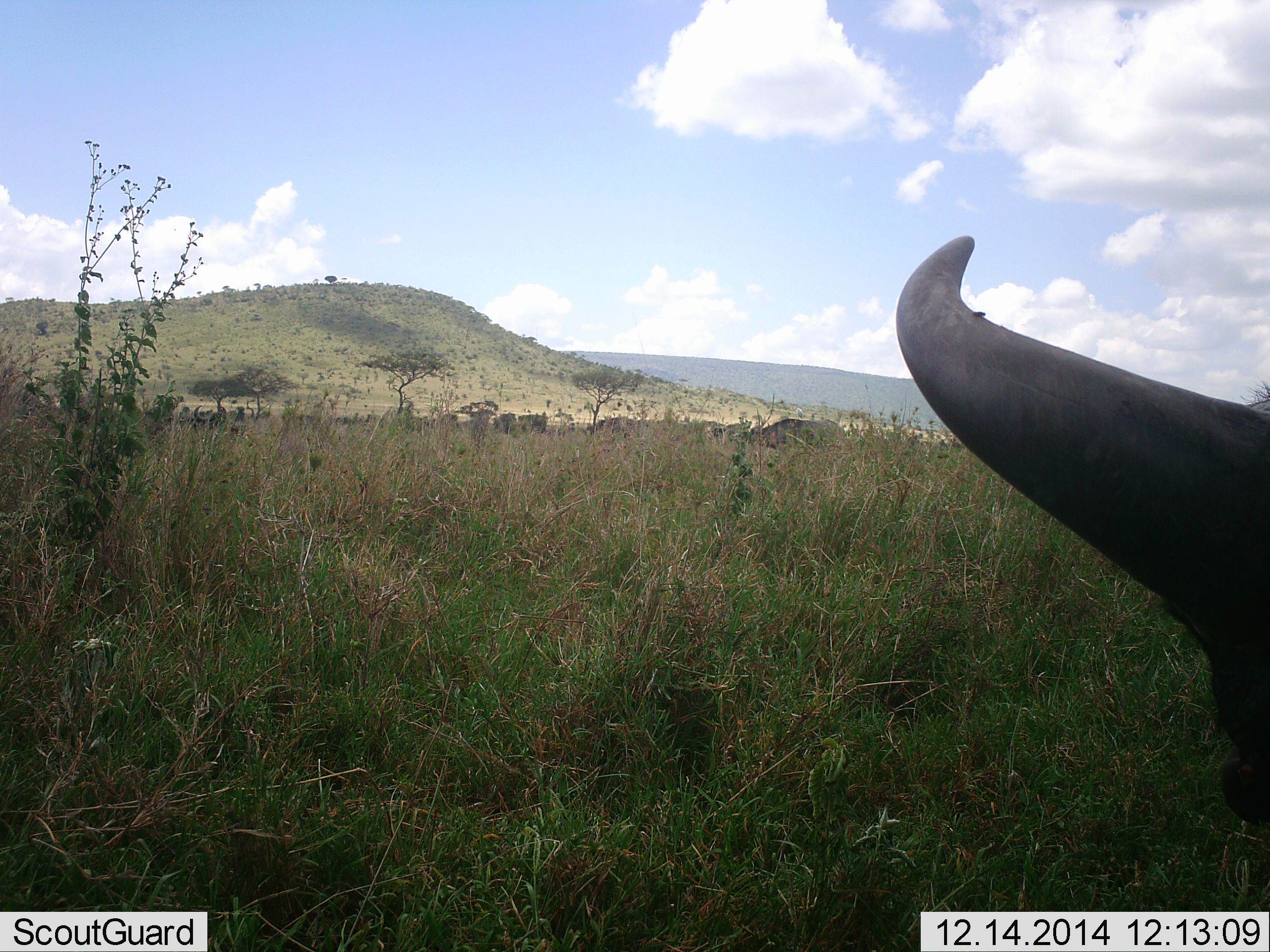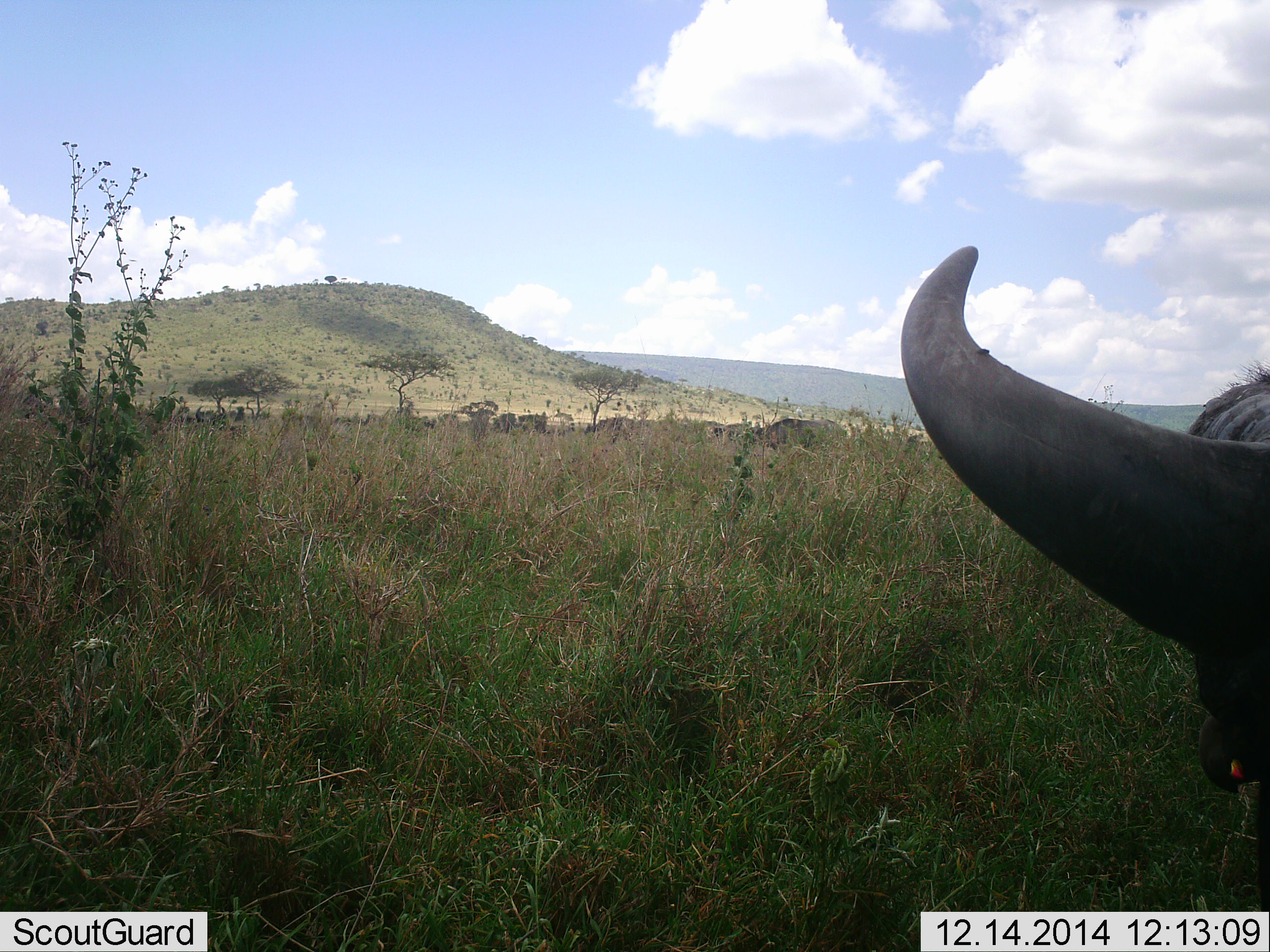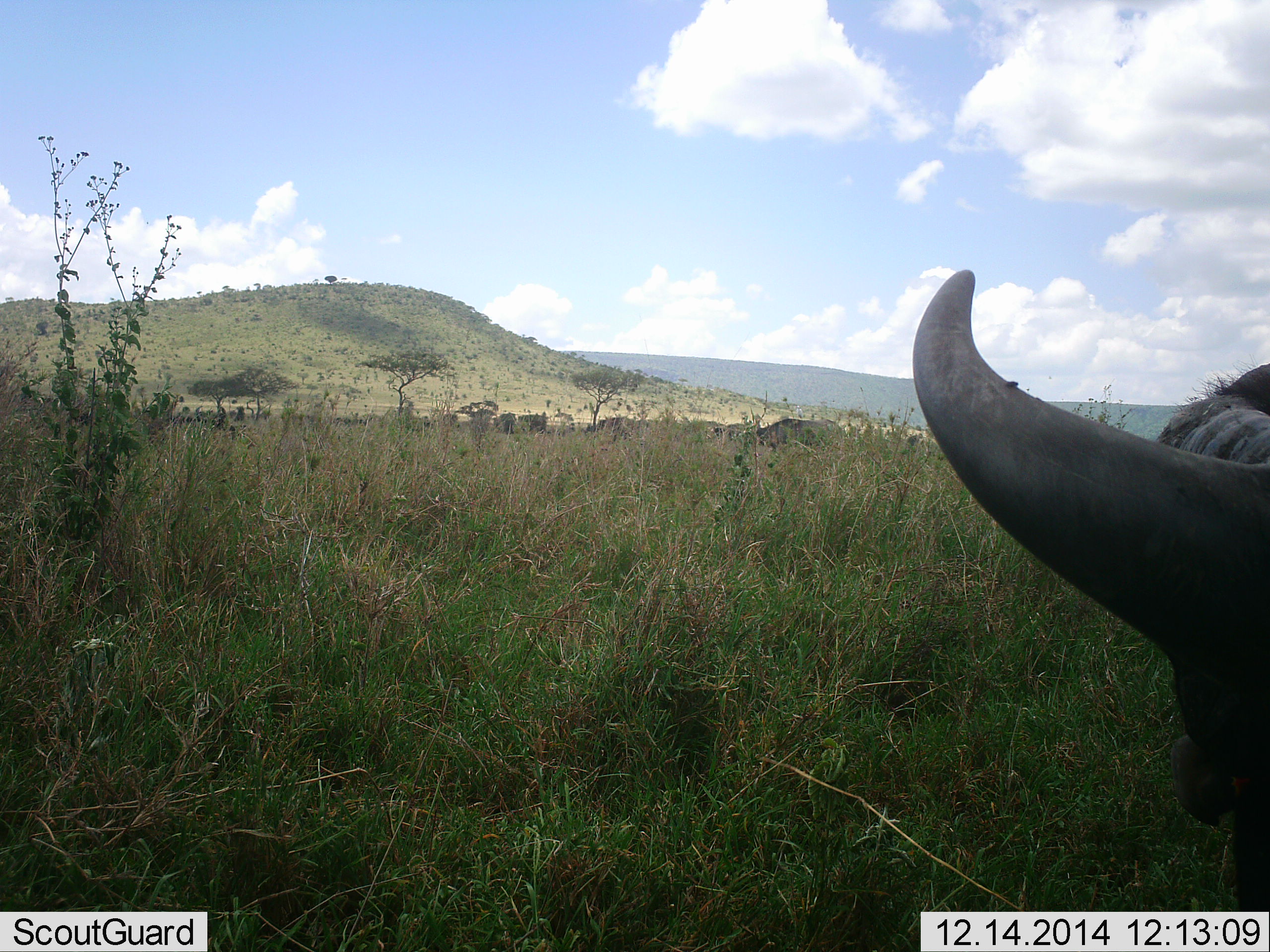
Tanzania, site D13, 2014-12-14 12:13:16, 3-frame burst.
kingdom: Animalia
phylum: Chordata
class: Mammalia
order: Artiodactyla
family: Bovidae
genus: Syncerus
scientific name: Syncerus caffer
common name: cape buffalo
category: buffalo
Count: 1.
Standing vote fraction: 70%.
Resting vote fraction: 10%.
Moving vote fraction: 0%.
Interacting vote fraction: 0%.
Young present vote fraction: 0%.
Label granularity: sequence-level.